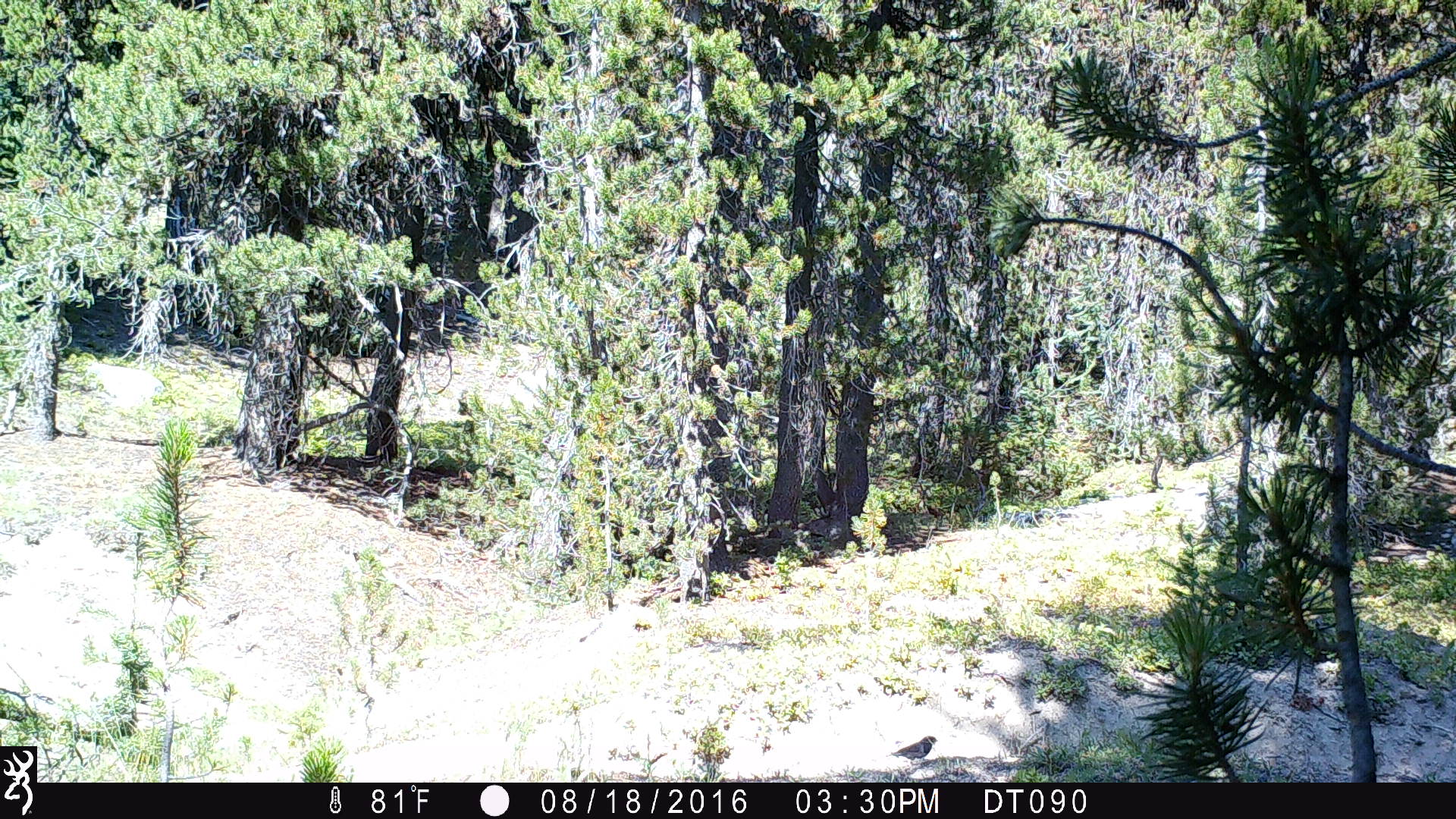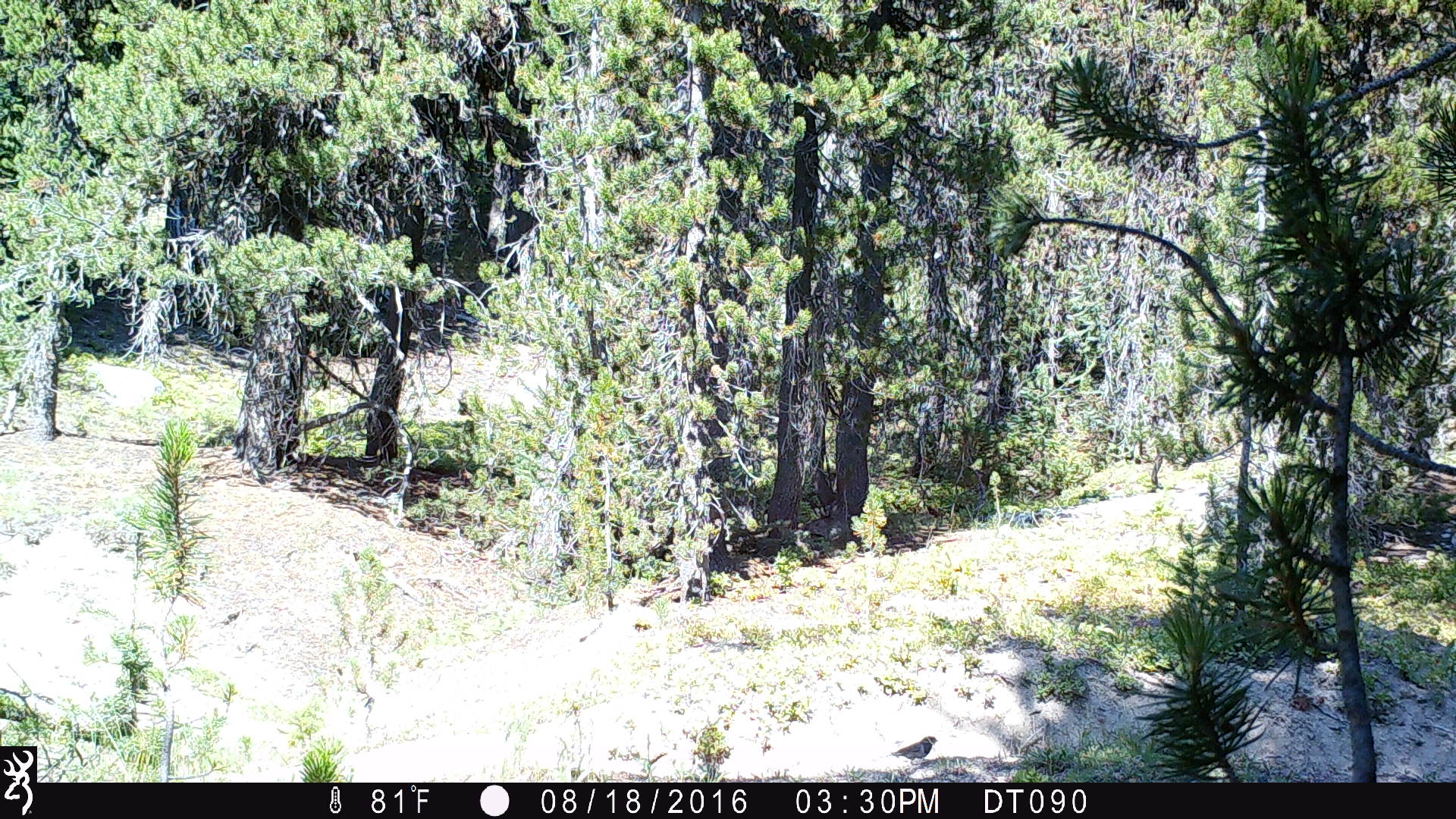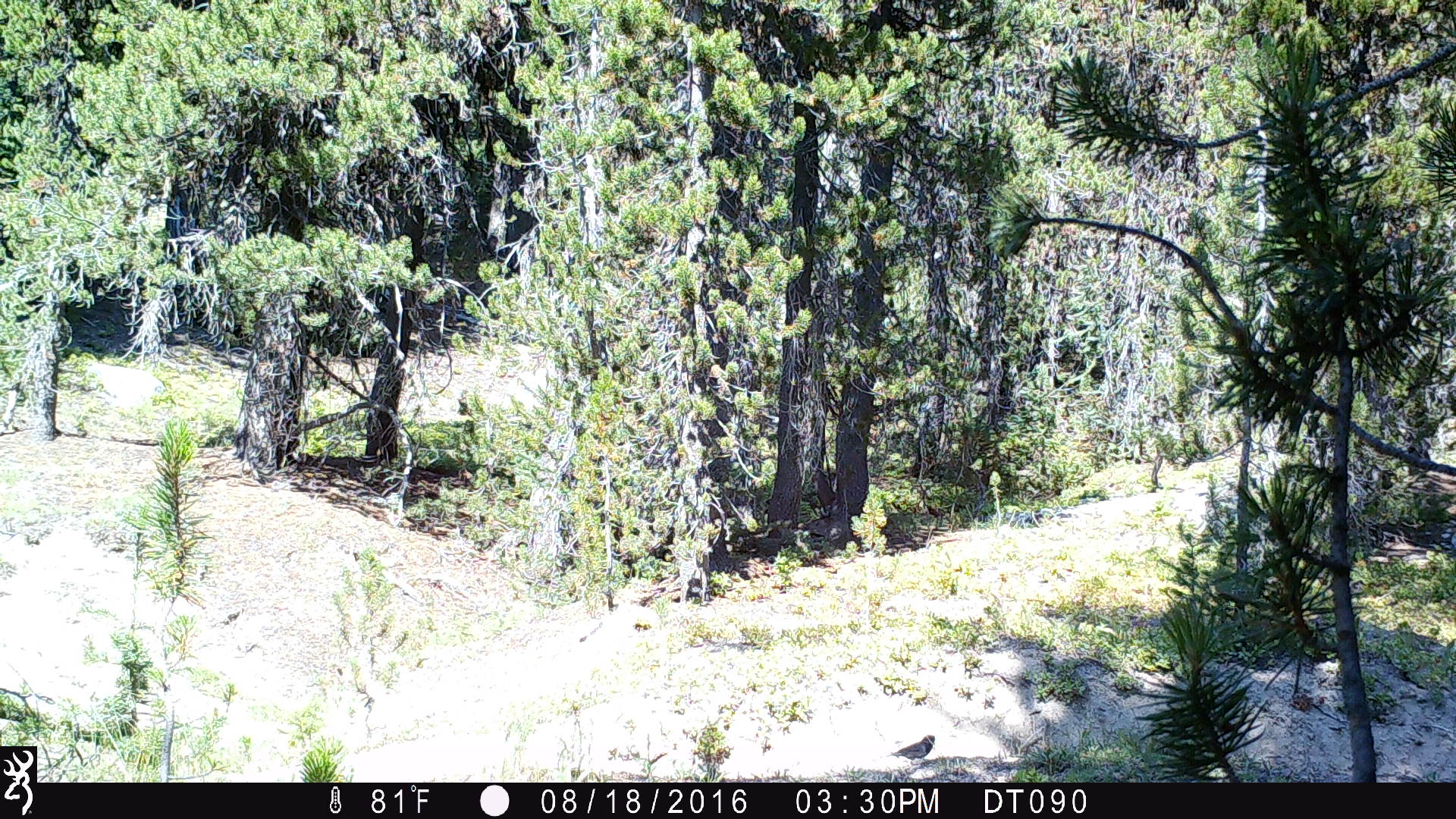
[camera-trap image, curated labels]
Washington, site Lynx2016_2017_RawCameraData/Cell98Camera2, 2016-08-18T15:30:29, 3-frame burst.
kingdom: Animalia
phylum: Chordata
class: Aves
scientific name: Aves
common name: birds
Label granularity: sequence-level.